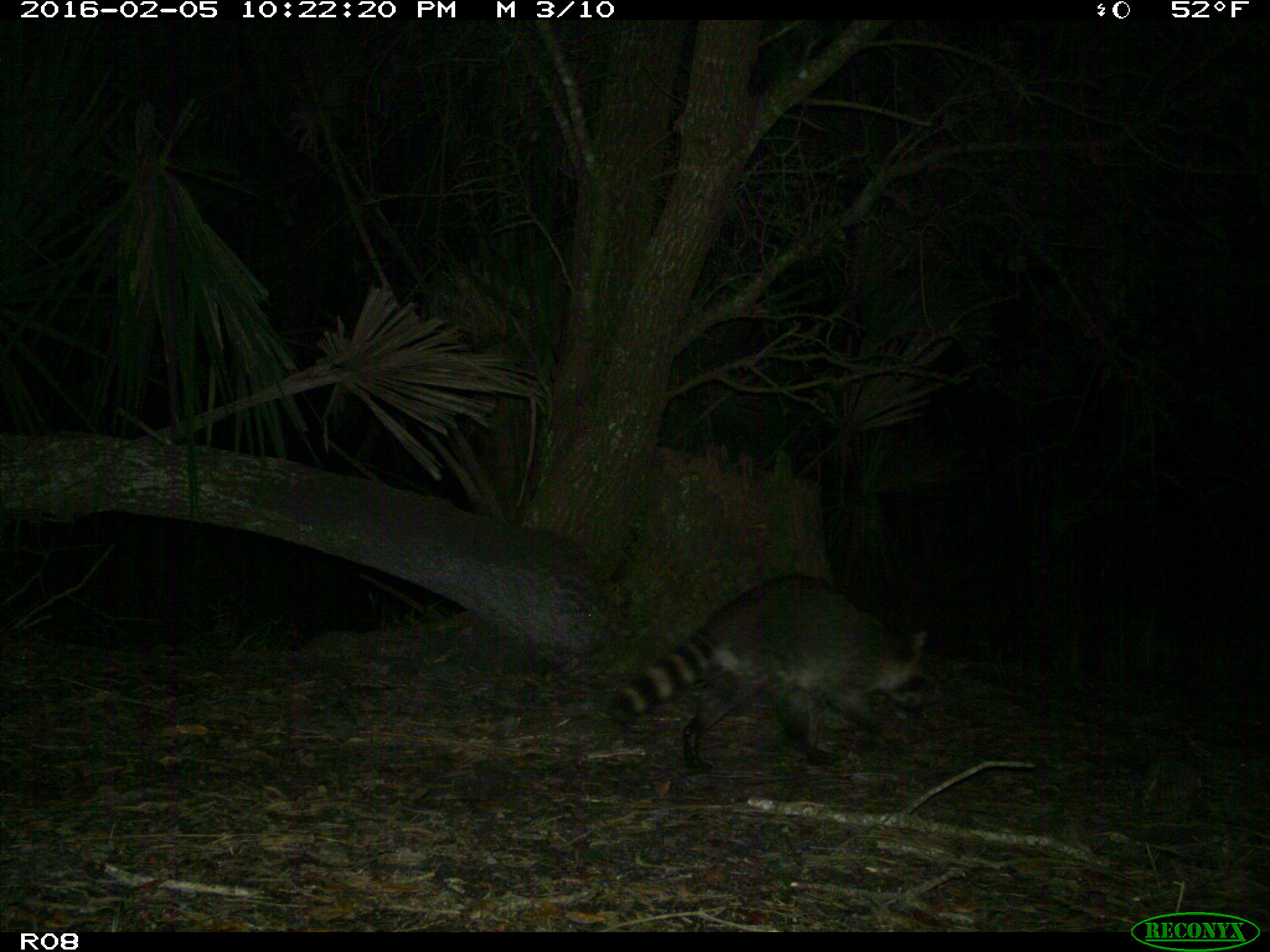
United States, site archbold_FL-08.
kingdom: Animalia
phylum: Chordata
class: Mammalia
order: Carnivora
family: Procyonidae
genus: Procyon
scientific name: Procyon lotor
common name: common raccoon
Procyon lotor (common raccoon).